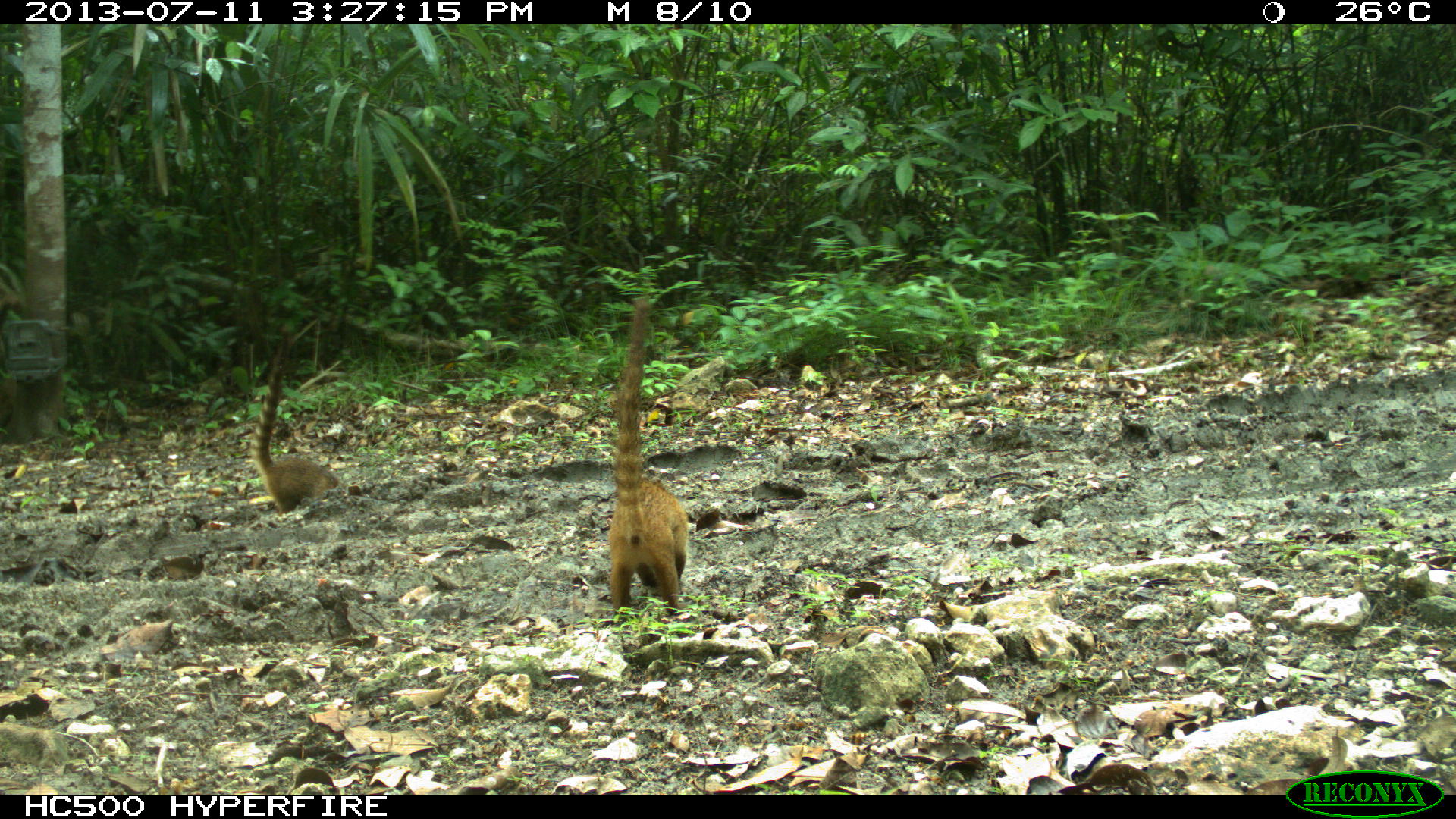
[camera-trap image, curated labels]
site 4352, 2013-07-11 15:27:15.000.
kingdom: Animalia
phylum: Chordata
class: Mammalia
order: Carnivora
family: Procyonidae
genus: Nasua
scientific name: Nasua narica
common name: white-nosed coati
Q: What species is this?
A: Nasua narica (white-nosed coati).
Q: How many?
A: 8.